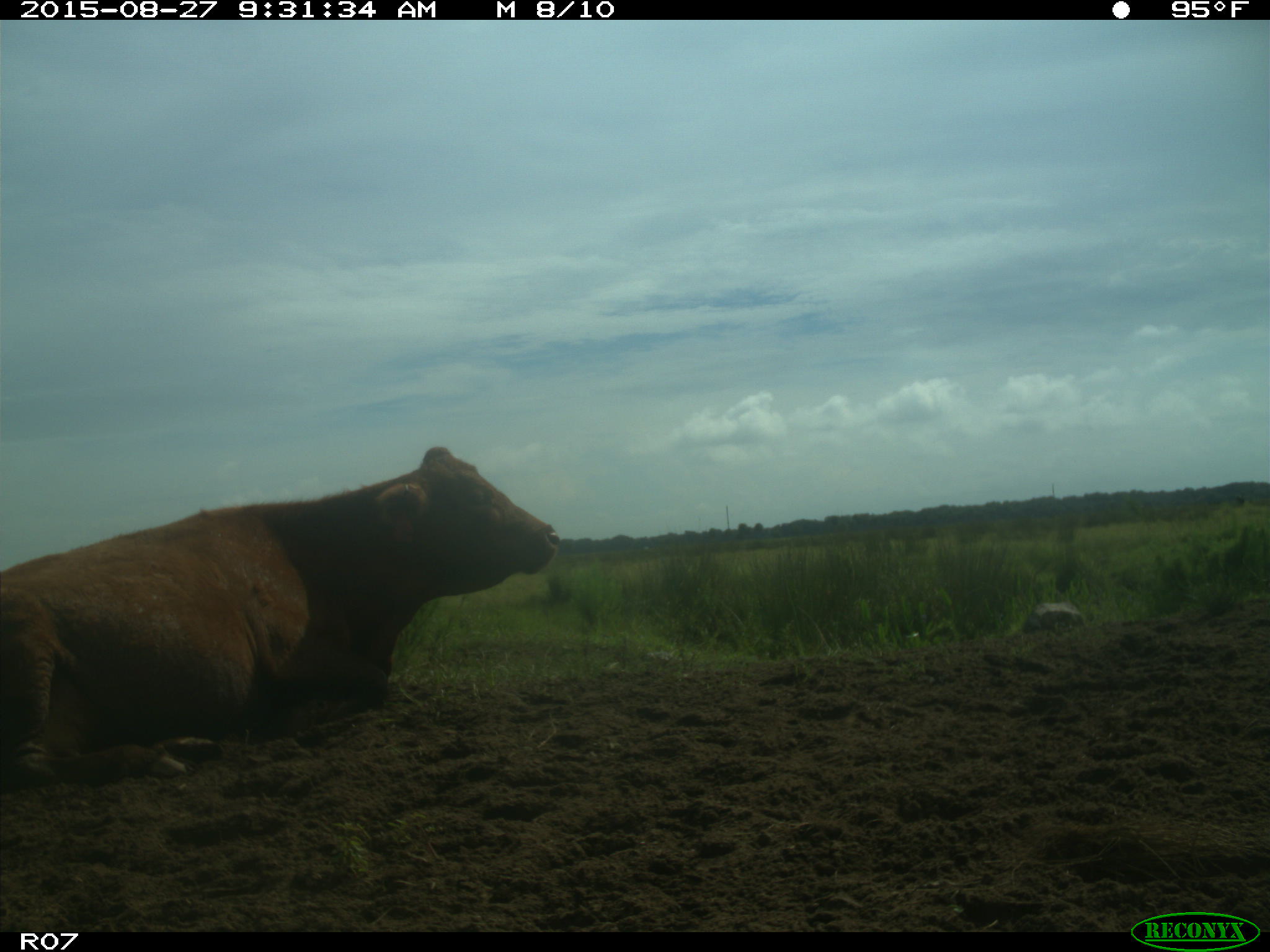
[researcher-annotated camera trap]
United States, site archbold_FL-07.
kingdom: Animalia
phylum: Chordata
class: Mammalia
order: Artiodactyla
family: Bovidae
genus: Bos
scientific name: Bos taurus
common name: domestic cow